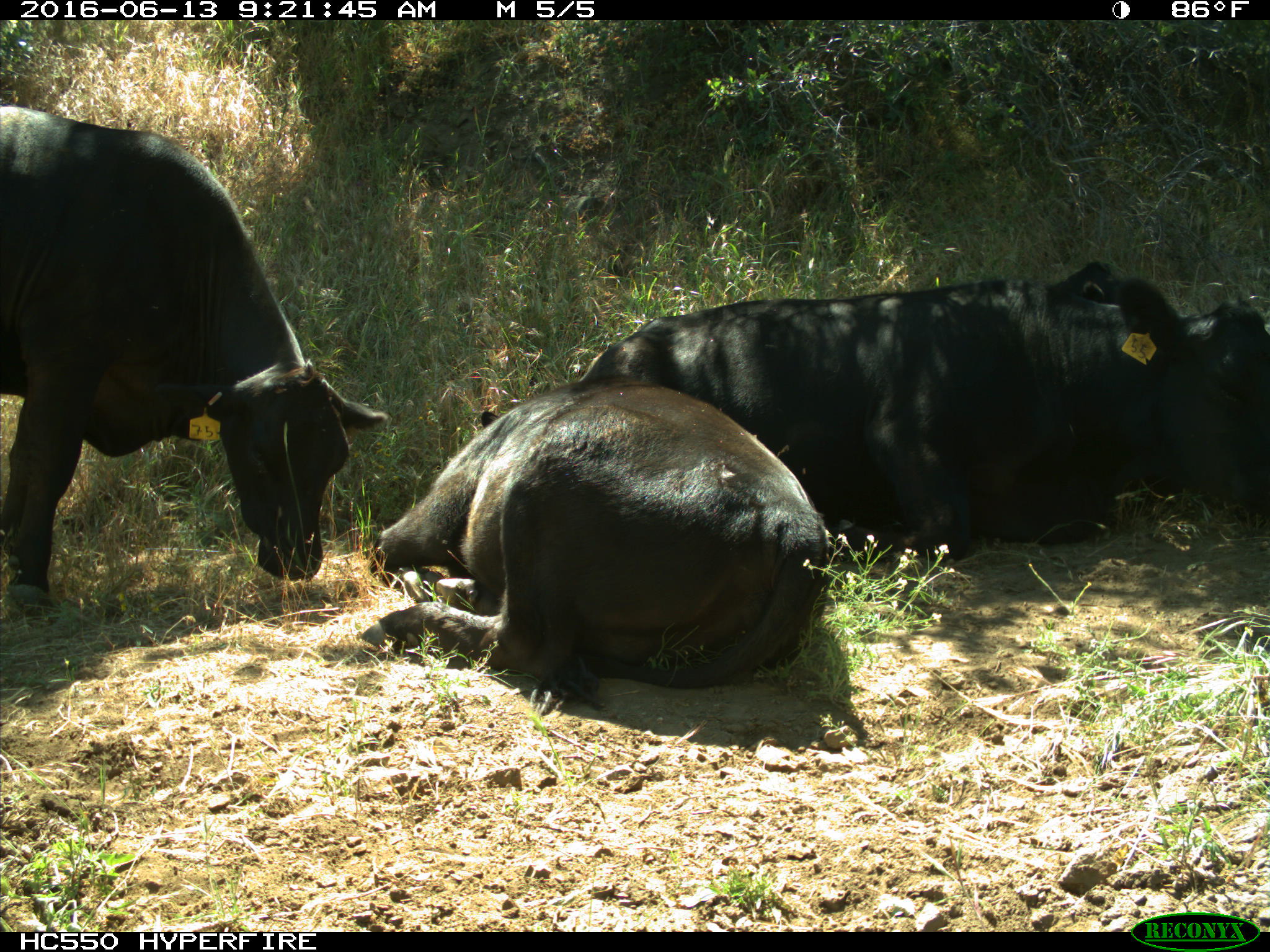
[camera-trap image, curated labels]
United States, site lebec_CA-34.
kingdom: Animalia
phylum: Chordata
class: Mammalia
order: Artiodactyla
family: Bovidae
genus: Bos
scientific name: Bos taurus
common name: domestic cow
Bos taurus (domestic cow).